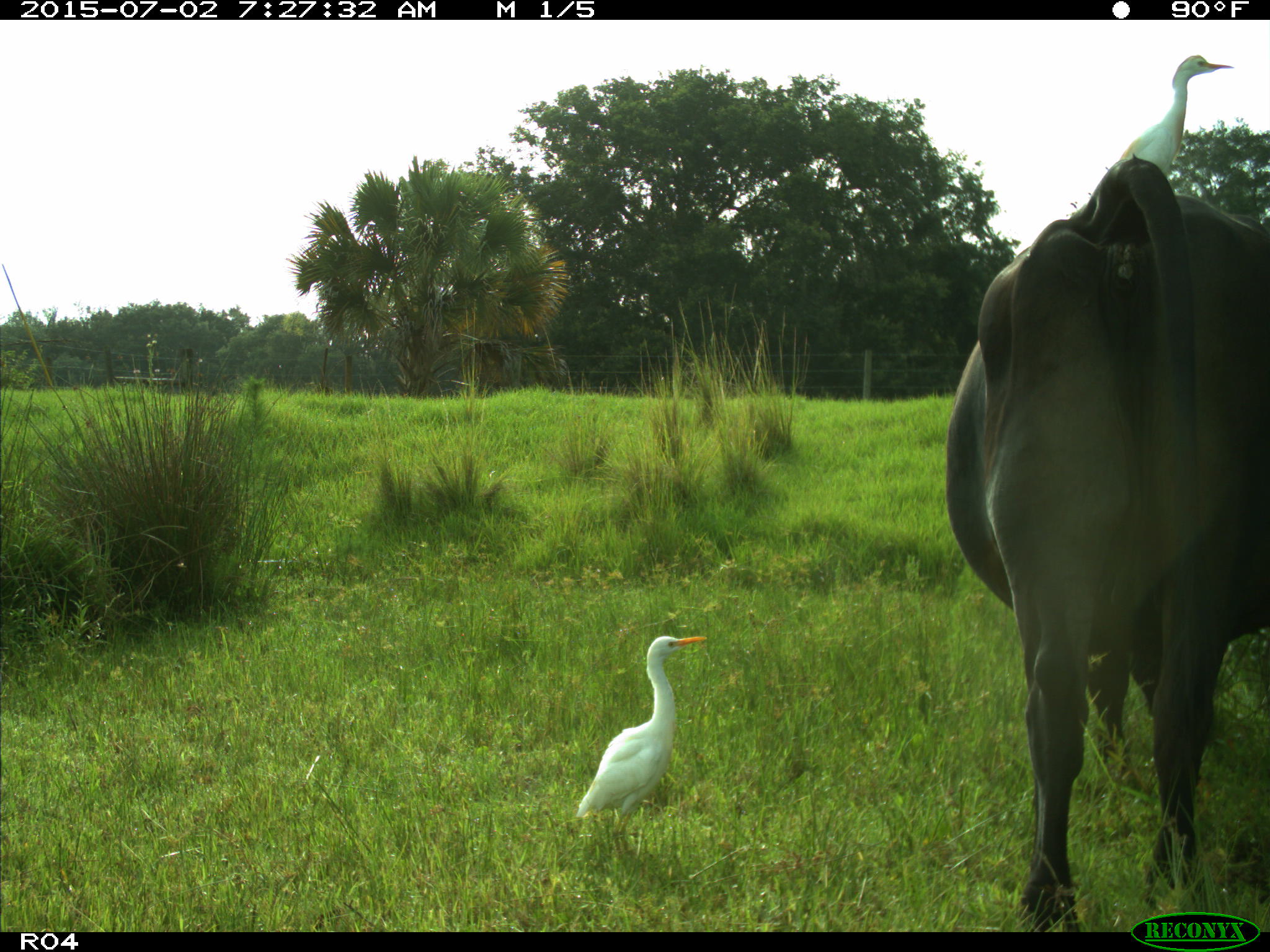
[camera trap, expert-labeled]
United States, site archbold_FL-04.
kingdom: Animalia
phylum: Chordata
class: Mammalia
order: Artiodactyla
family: Bovidae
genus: Bos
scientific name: Bos taurus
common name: domestic cow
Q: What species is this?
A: Bos taurus (domestic cow).